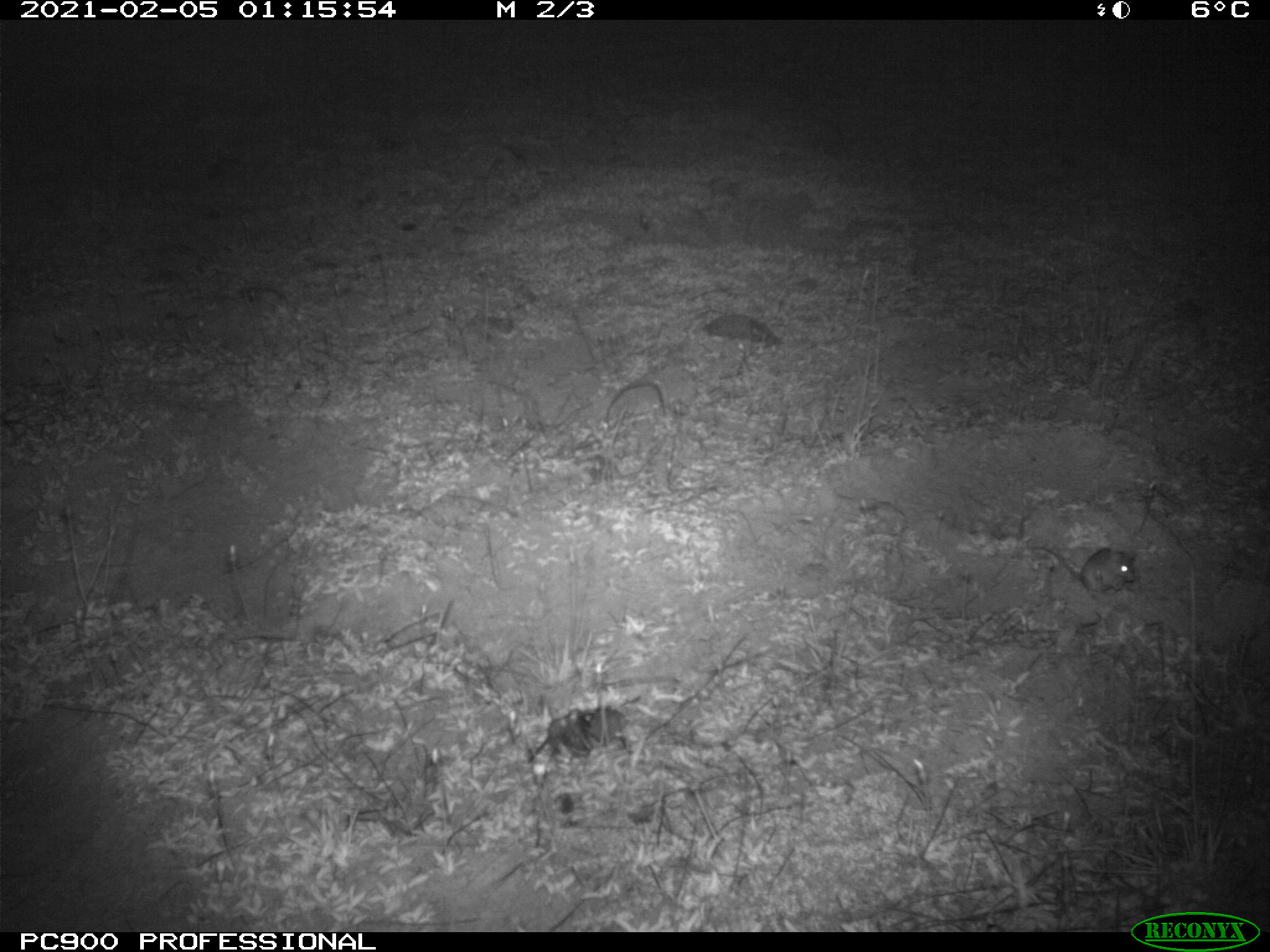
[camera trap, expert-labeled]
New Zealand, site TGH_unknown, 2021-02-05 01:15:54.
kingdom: Animalia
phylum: Chordata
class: Mammalia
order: Rodentia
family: Muridae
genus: Mus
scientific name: Mus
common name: mouse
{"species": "mouse (Mus)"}